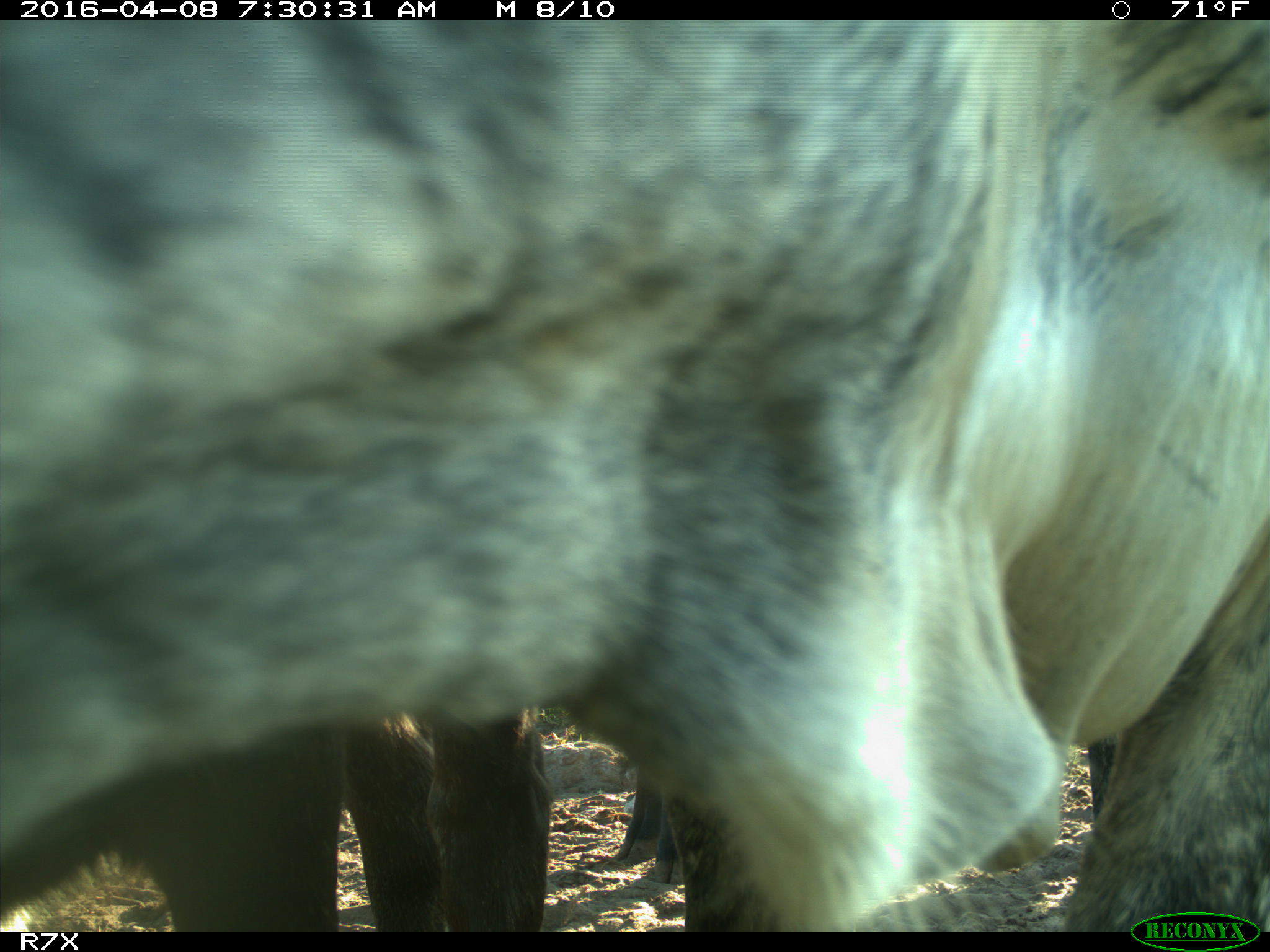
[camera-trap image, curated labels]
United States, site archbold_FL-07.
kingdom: Animalia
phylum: Chordata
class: Mammalia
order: Artiodactyla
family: Bovidae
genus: Bos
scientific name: Bos taurus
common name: domestic cow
Bos taurus (domestic cow).